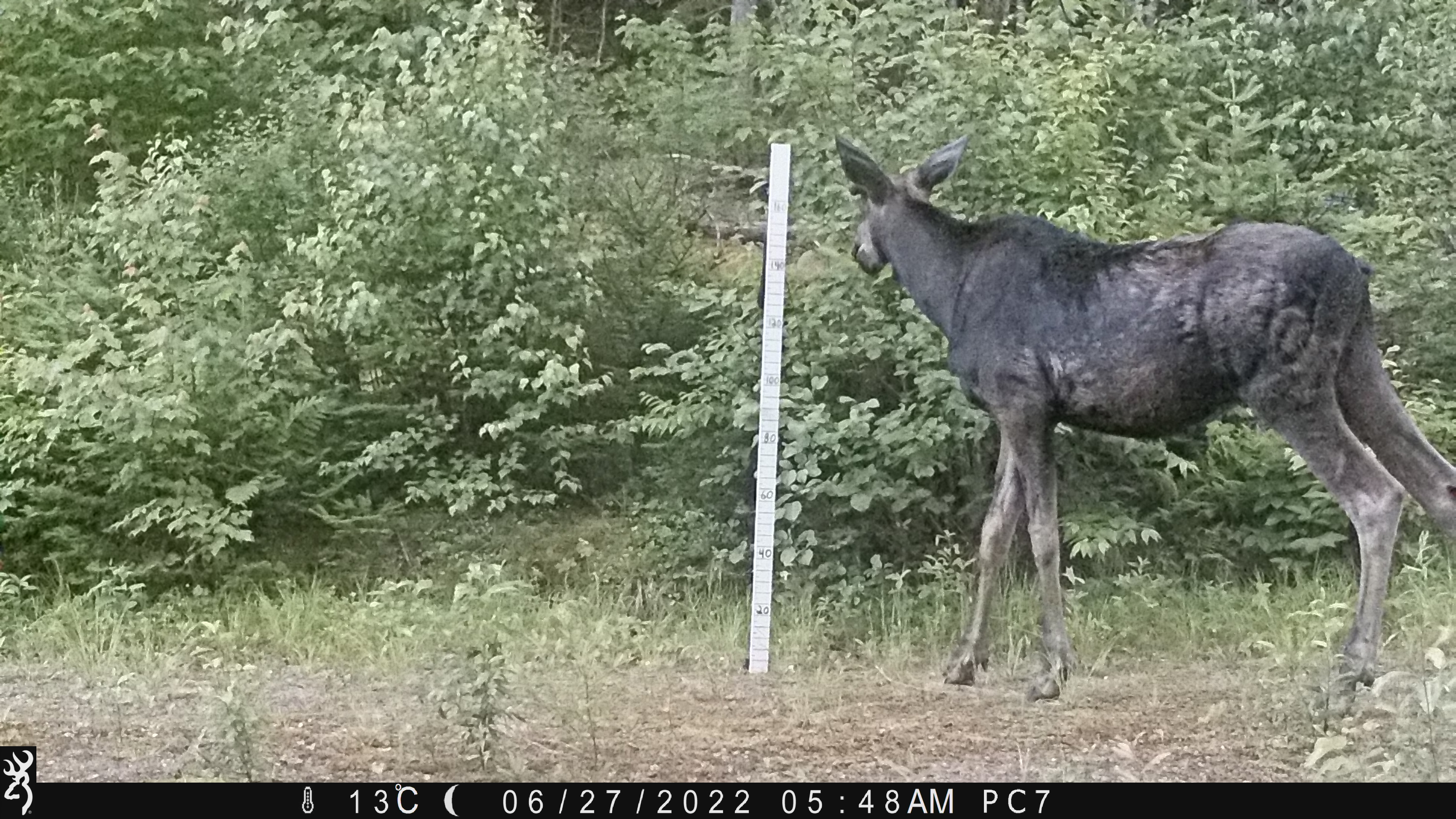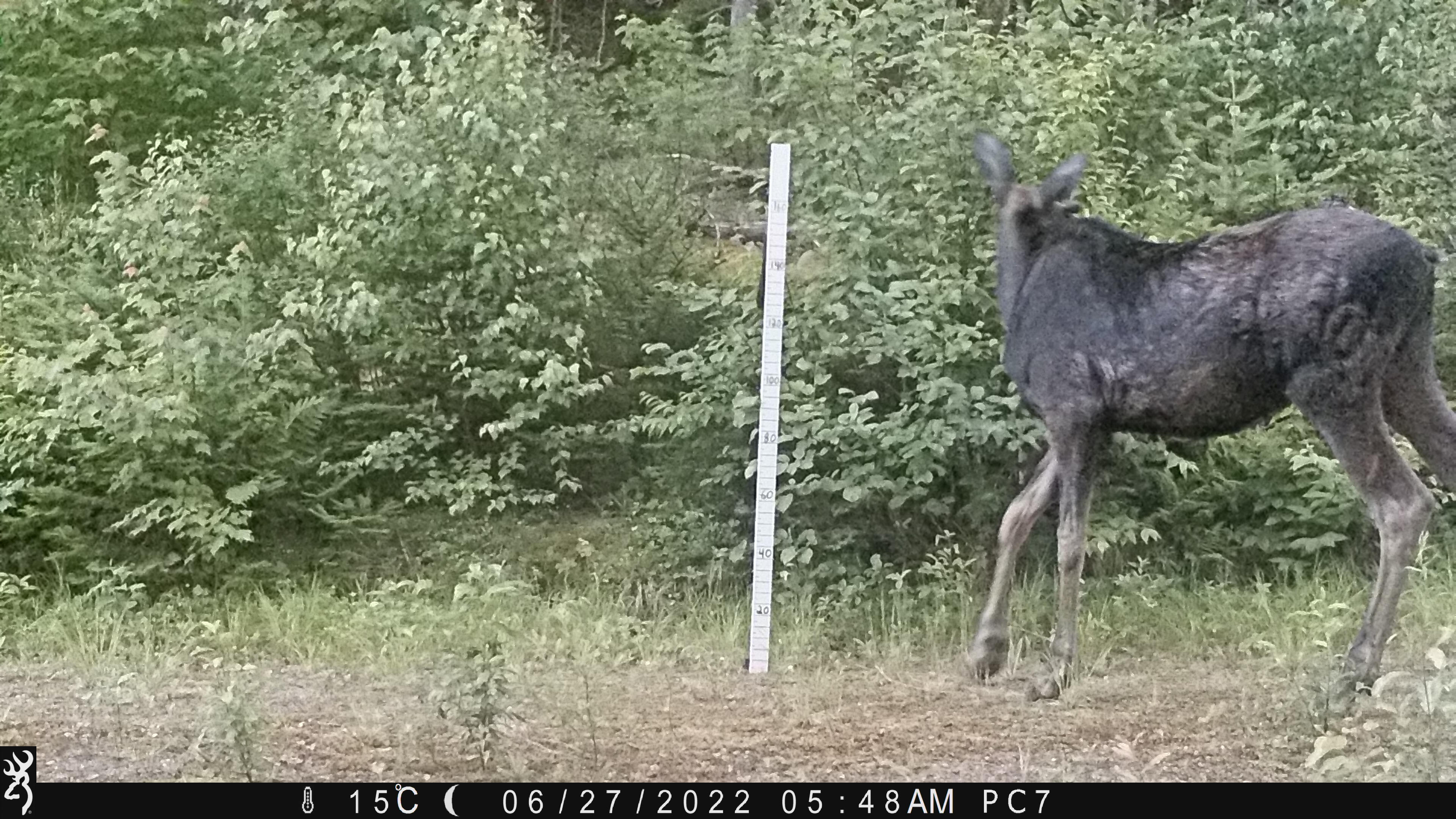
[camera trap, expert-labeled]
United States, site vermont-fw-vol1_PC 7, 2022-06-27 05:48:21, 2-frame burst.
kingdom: Animalia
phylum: Chordata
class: Mammalia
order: Artiodactyla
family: Cervidae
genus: Alces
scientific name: Alces alces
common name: moose